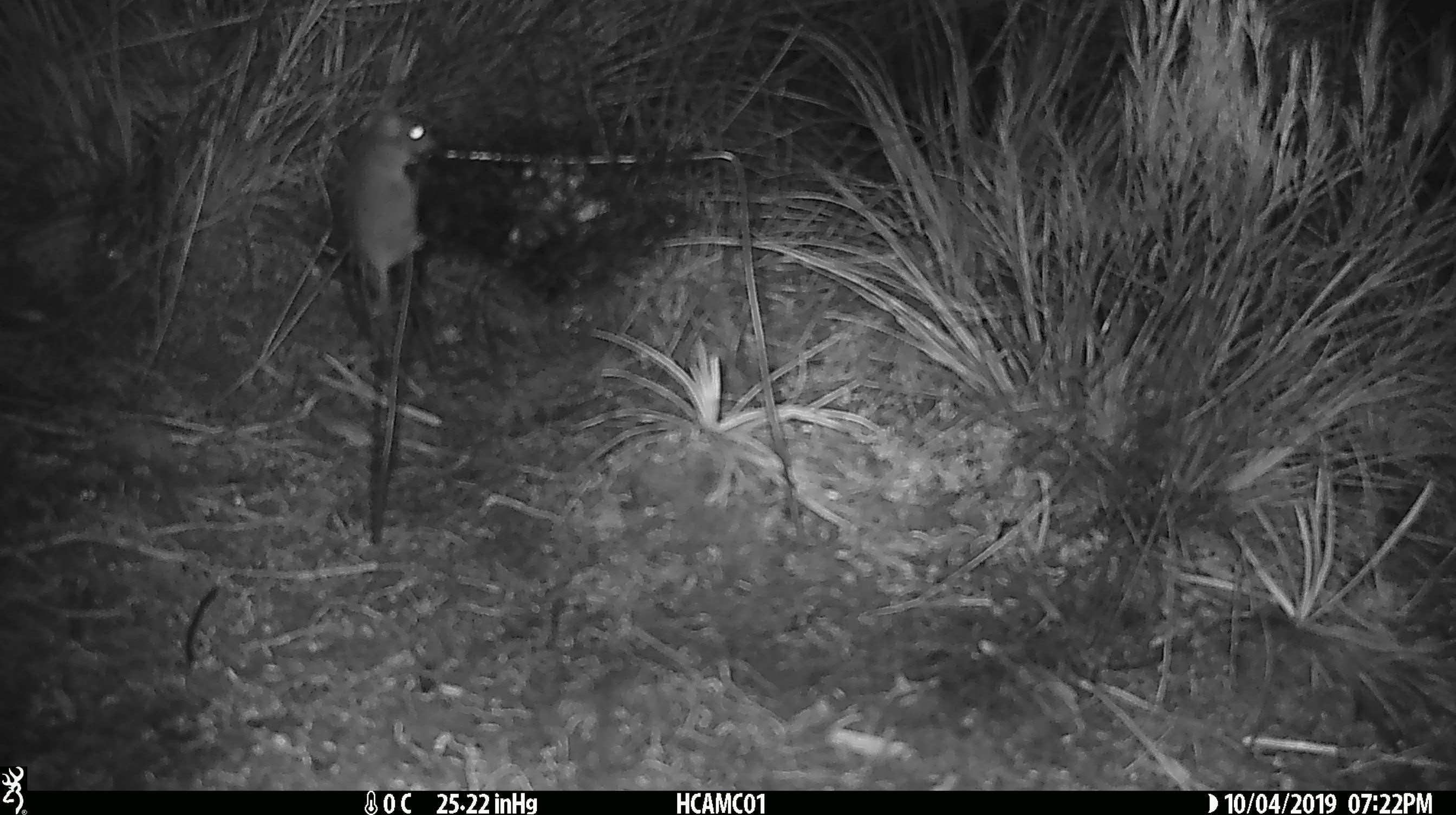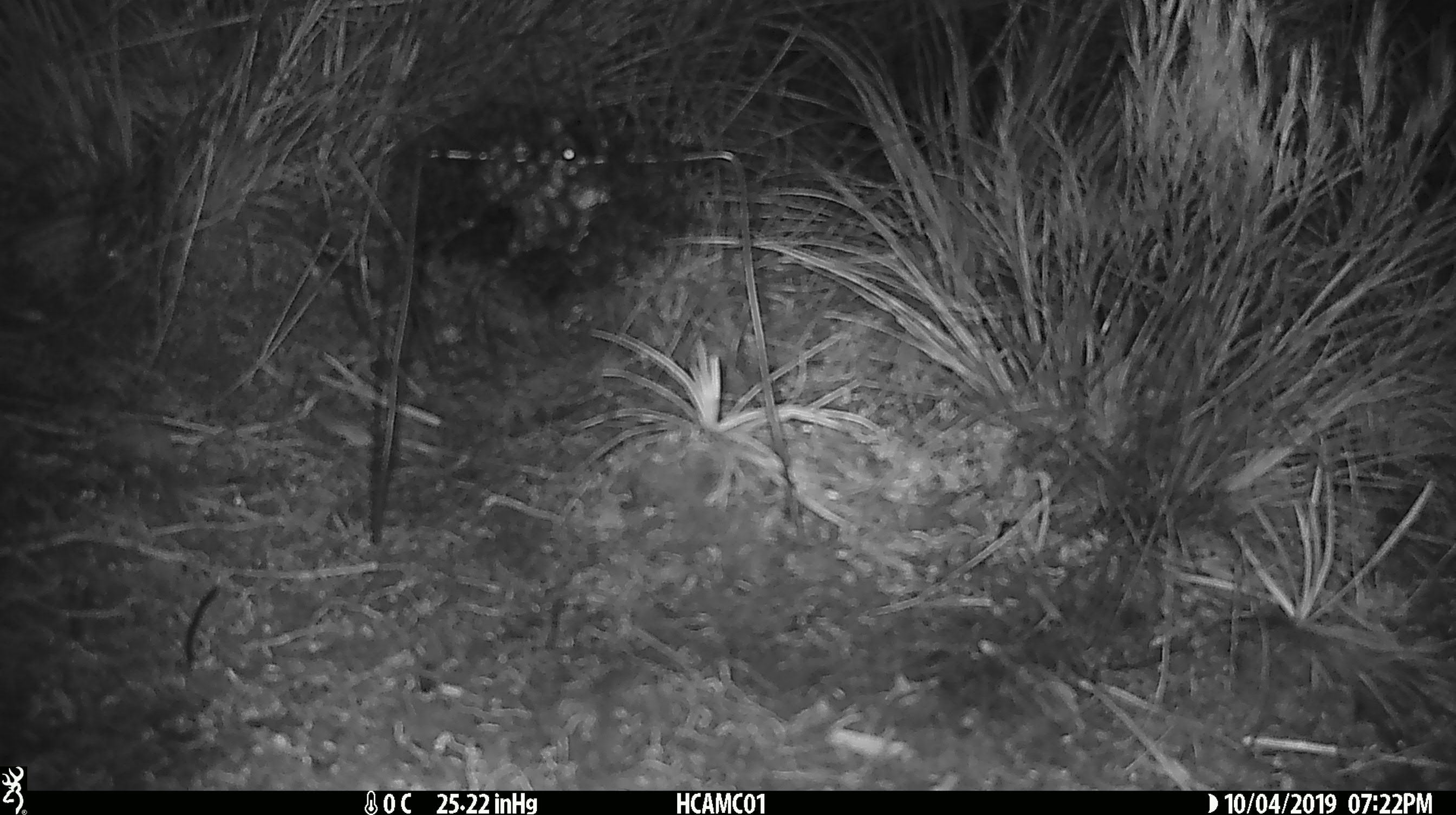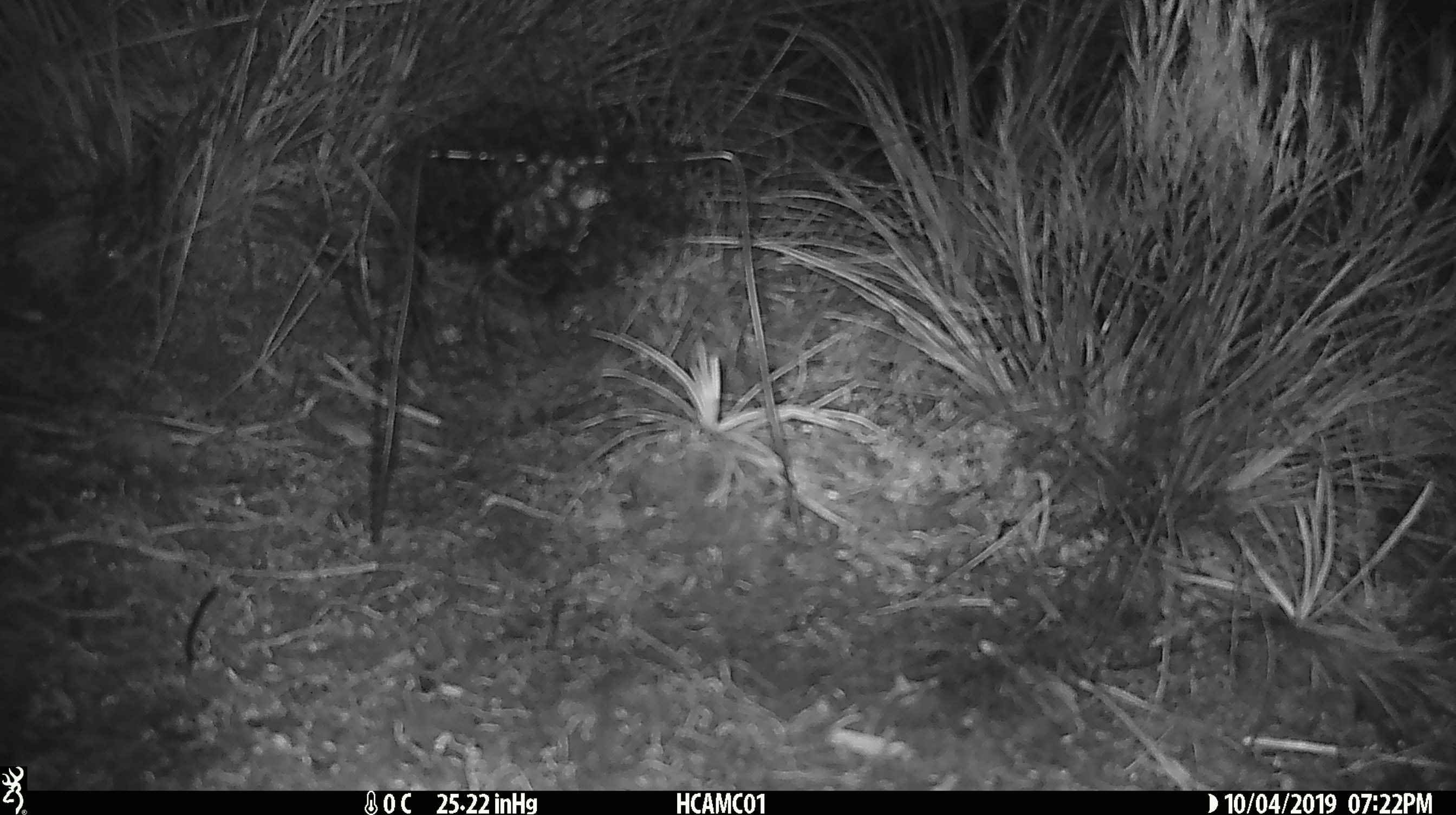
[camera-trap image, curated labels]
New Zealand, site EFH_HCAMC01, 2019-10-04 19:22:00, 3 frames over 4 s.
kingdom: Animalia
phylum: Chordata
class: Mammalia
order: Rodentia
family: Muridae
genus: Mus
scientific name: Mus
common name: mouse